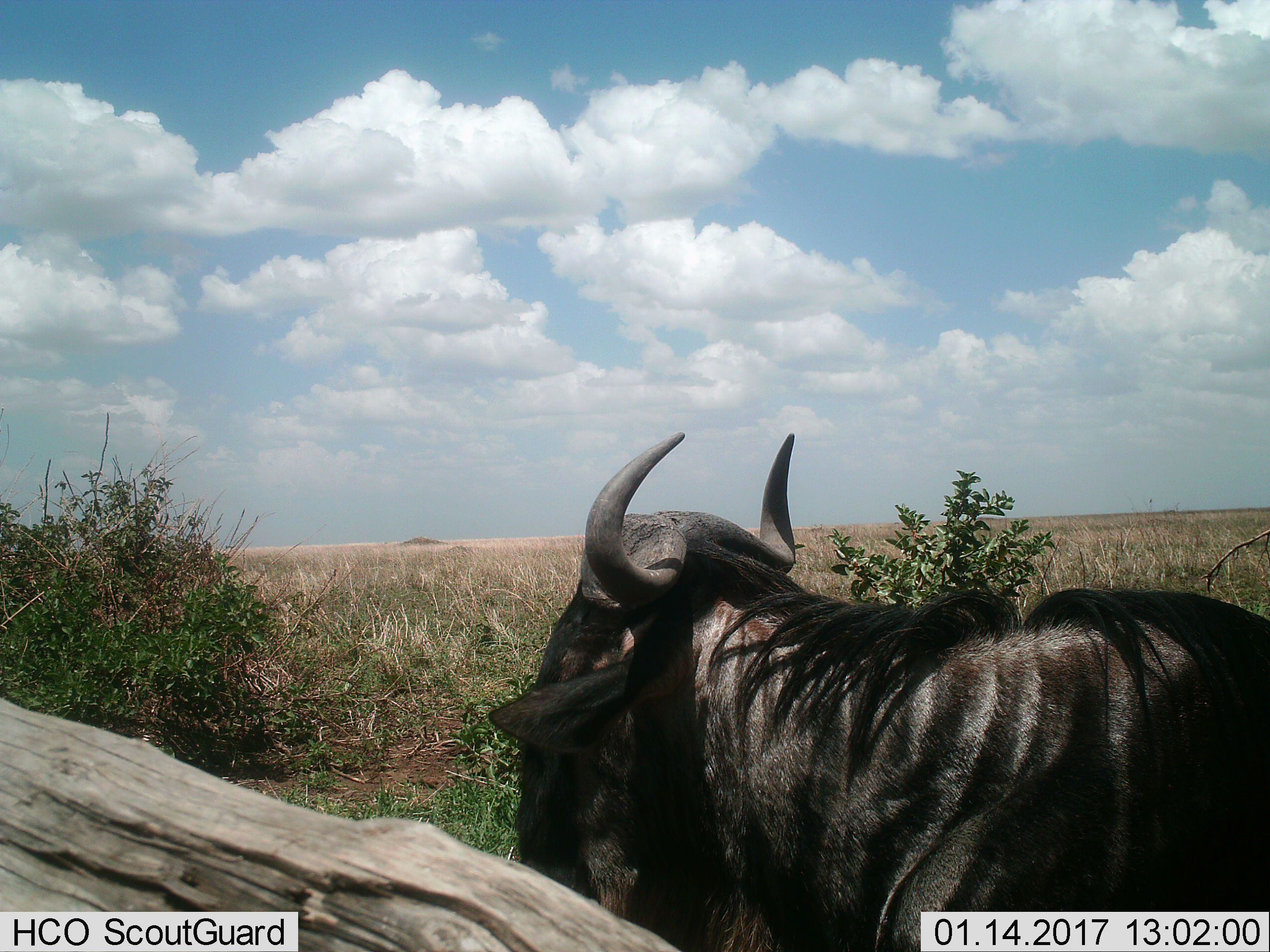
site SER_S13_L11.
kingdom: Animalia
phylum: Chordata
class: Mammalia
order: Artiodactyla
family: Bovidae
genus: Connochaetes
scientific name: Connochaetes taurinus taurinus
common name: blue wildebeest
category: wildebeestblue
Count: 1.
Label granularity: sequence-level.